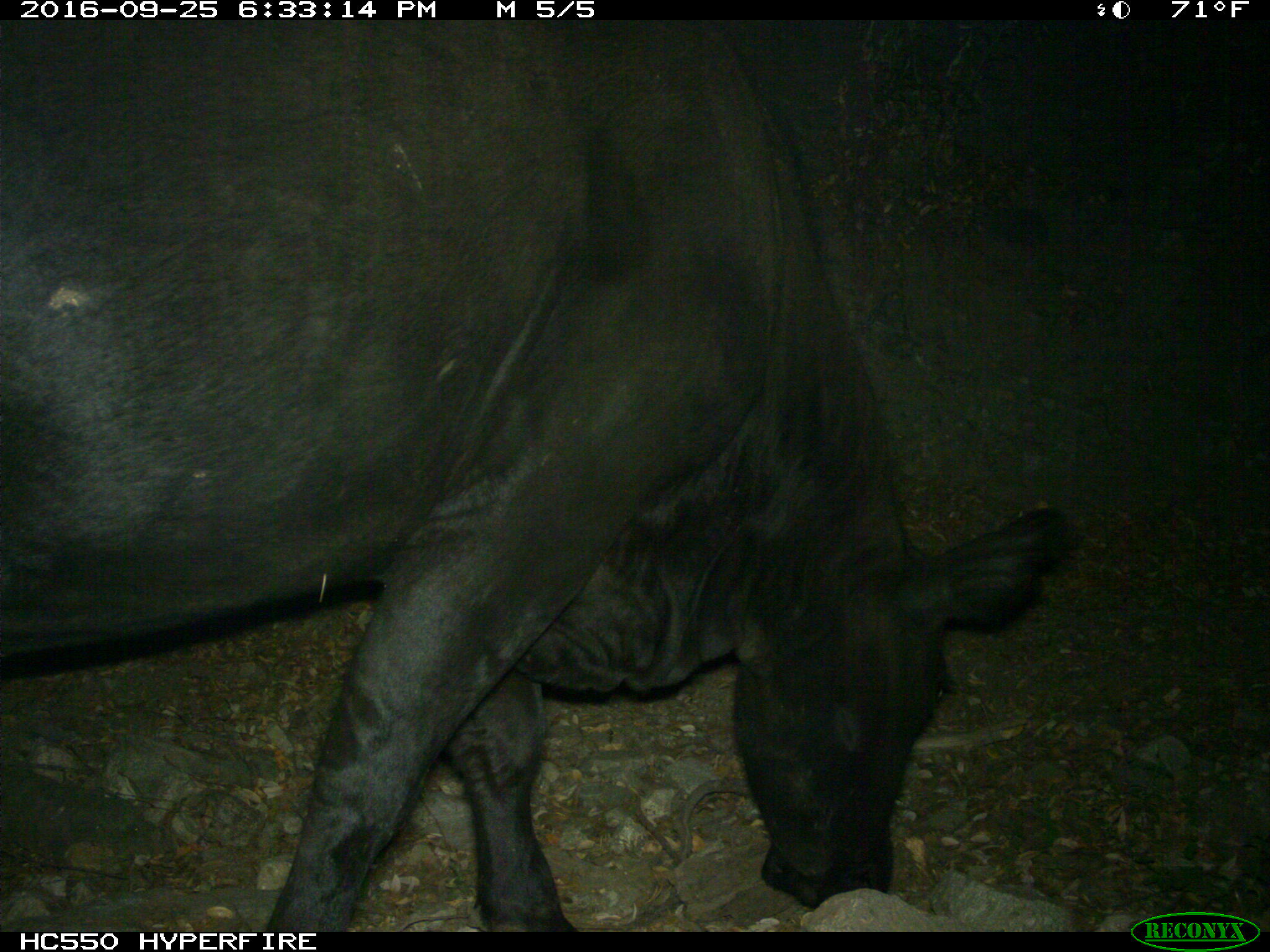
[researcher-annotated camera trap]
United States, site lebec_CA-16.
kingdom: Animalia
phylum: Chordata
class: Mammalia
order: Artiodactyla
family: Bovidae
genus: Bos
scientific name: Bos taurus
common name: domestic cow